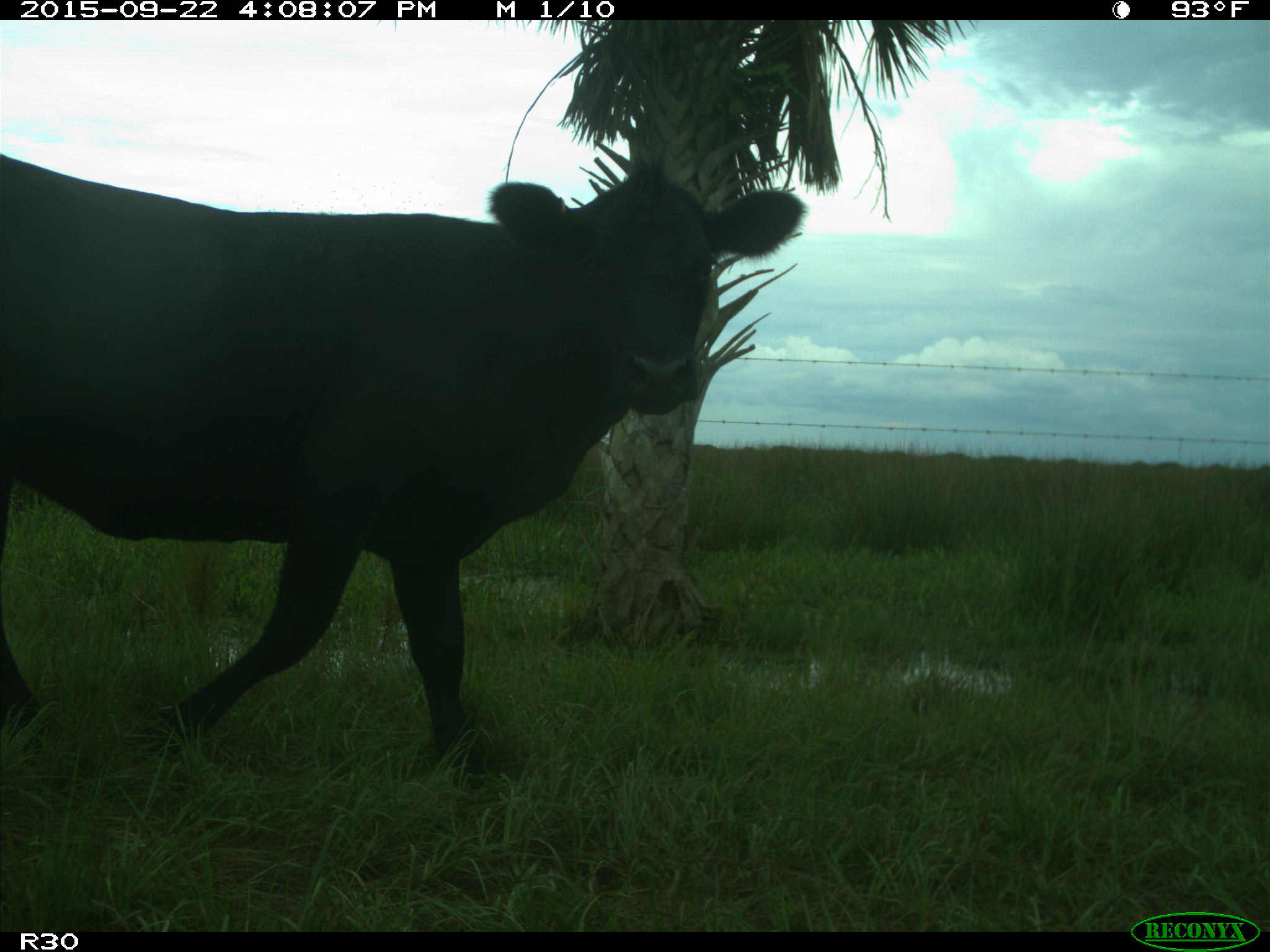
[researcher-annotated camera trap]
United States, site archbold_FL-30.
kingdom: Animalia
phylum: Chordata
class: Mammalia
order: Artiodactyla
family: Bovidae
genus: Bos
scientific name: Bos taurus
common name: domestic cow